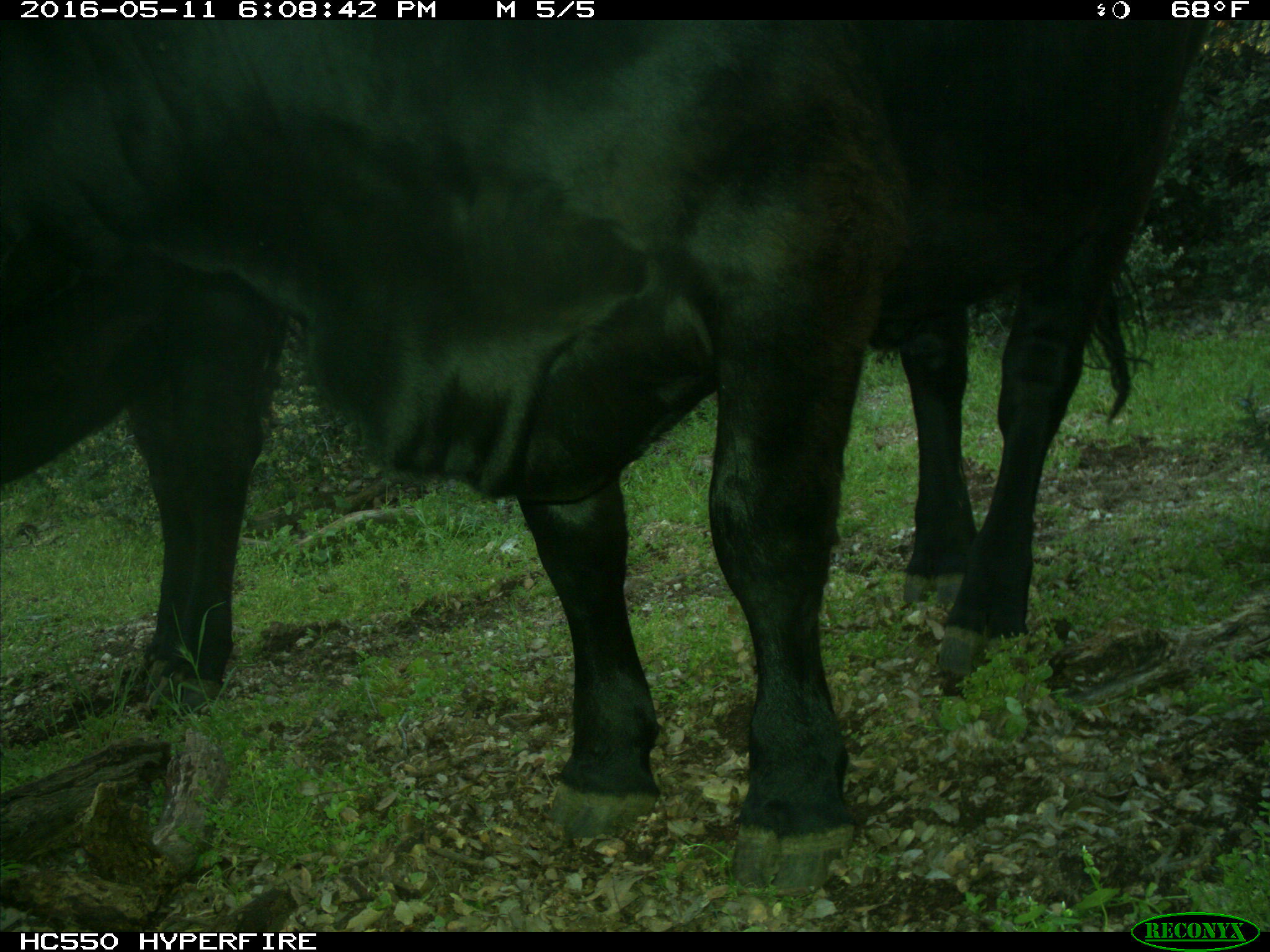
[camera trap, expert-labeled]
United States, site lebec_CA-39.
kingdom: Animalia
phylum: Chordata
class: Mammalia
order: Artiodactyla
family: Bovidae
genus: Bos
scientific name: Bos taurus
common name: domestic cow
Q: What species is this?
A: Bos taurus (domestic cow).